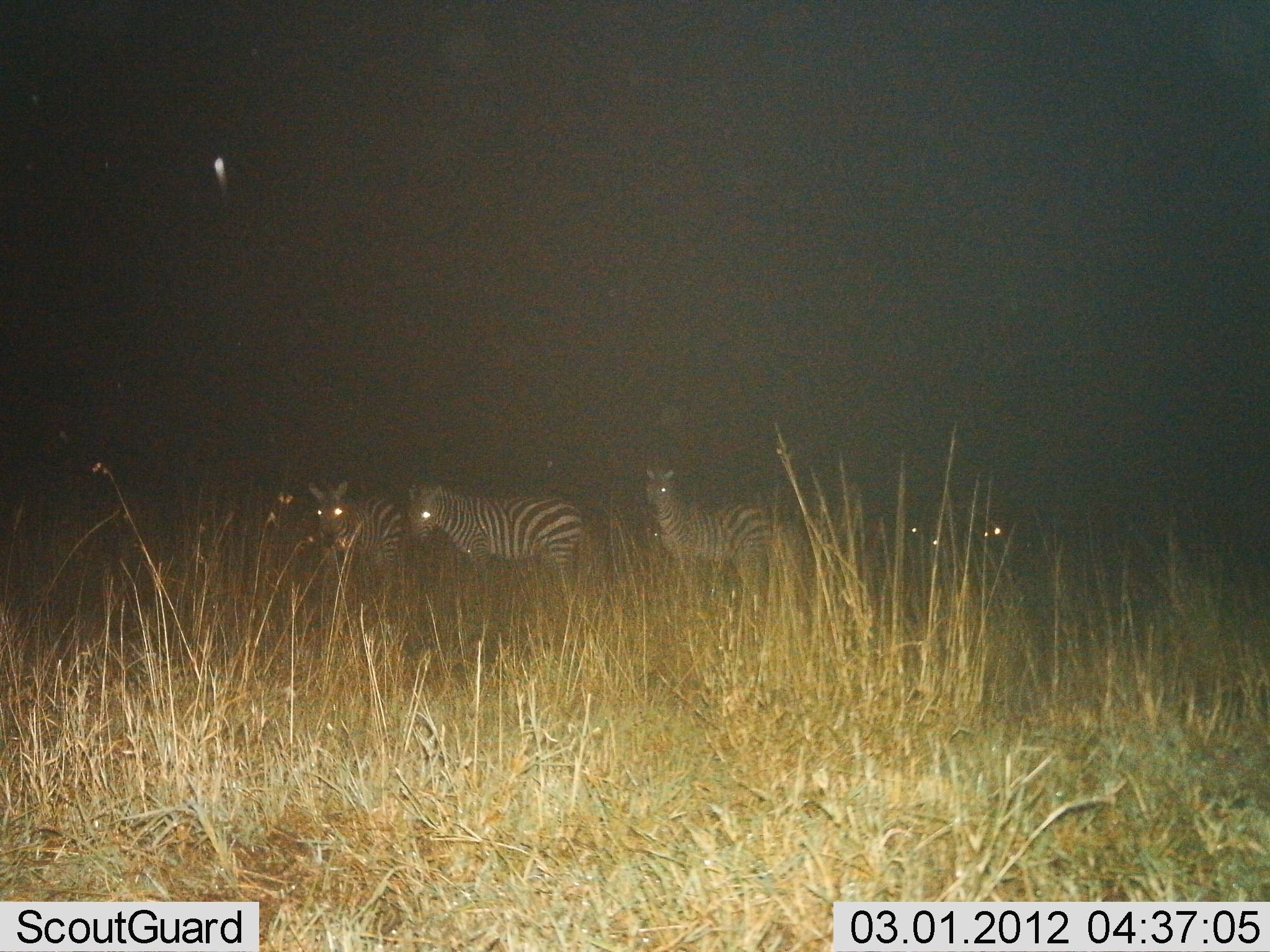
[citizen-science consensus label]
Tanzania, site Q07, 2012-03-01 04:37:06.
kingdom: Animalia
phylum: Chordata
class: Mammalia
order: Perissodactyla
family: Equidae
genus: Equus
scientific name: Equus quagga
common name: plains zebra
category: zebra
Zebra (plains zebra) (Equus quagga), count 5. Behavior (volunteer vote fractions): standing 100%, resting 5%, moving 0%, interacting 0%. Young present (vote fraction): 0%. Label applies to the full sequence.